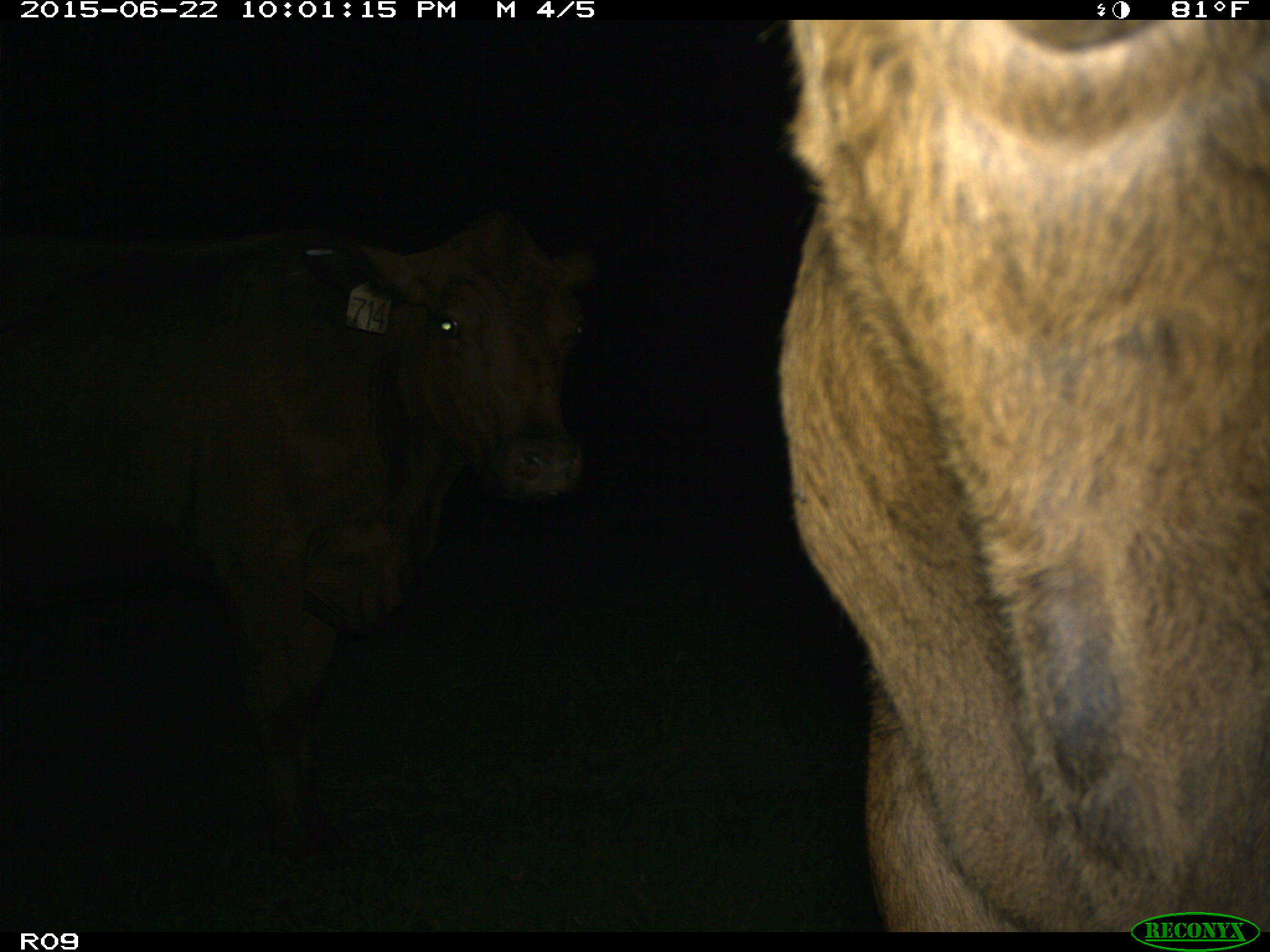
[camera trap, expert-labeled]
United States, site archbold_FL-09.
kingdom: Animalia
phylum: Chordata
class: Mammalia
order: Artiodactyla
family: Bovidae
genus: Bos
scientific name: Bos taurus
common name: domestic cow